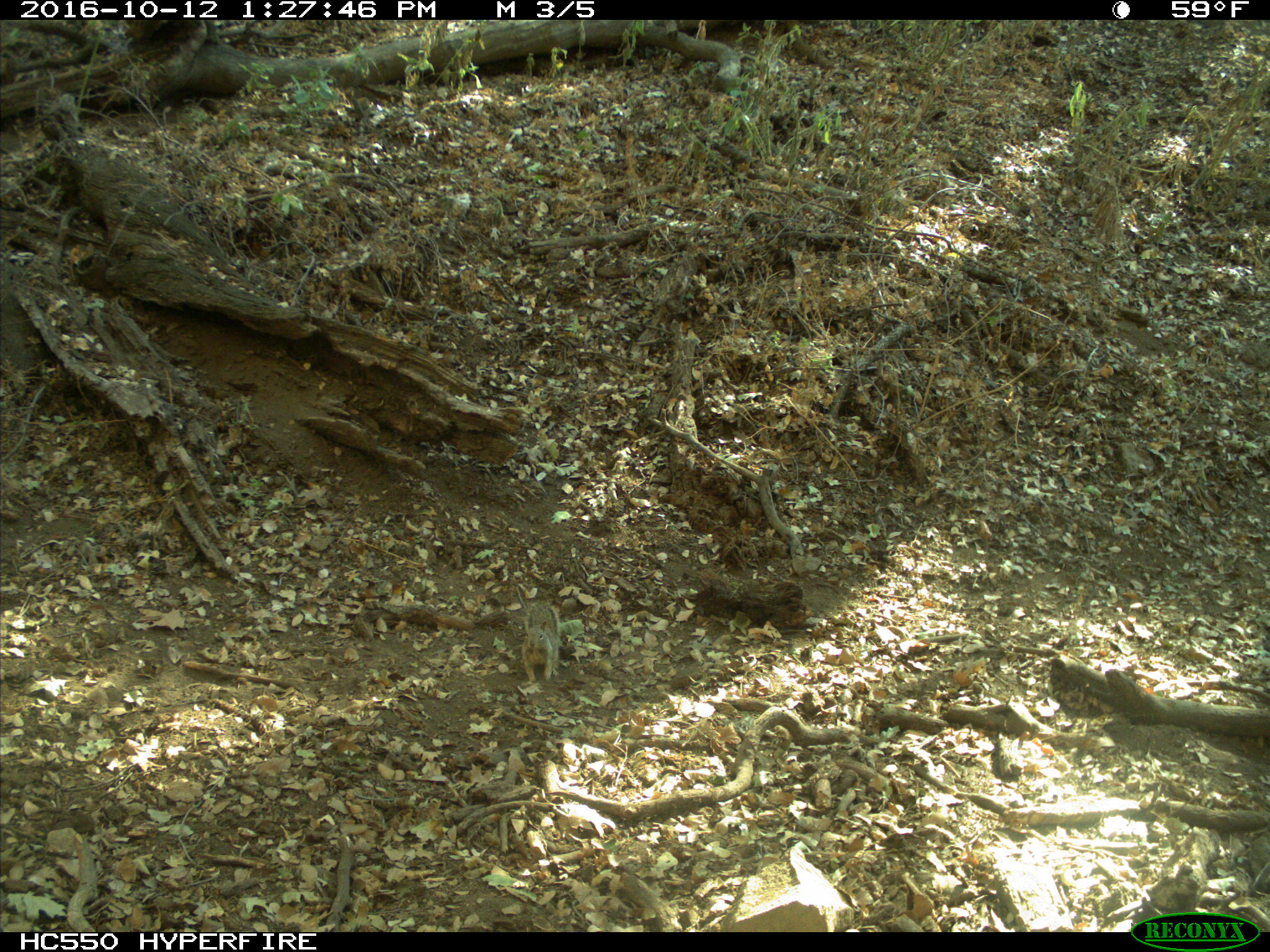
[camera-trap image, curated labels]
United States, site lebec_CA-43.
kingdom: Animalia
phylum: Chordata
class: Mammalia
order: Rodentia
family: Sciuridae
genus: Otospermophilus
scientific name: Otospermophilus beecheyi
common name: california ground squirrel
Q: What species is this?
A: Otospermophilus beecheyi (california ground squirrel).